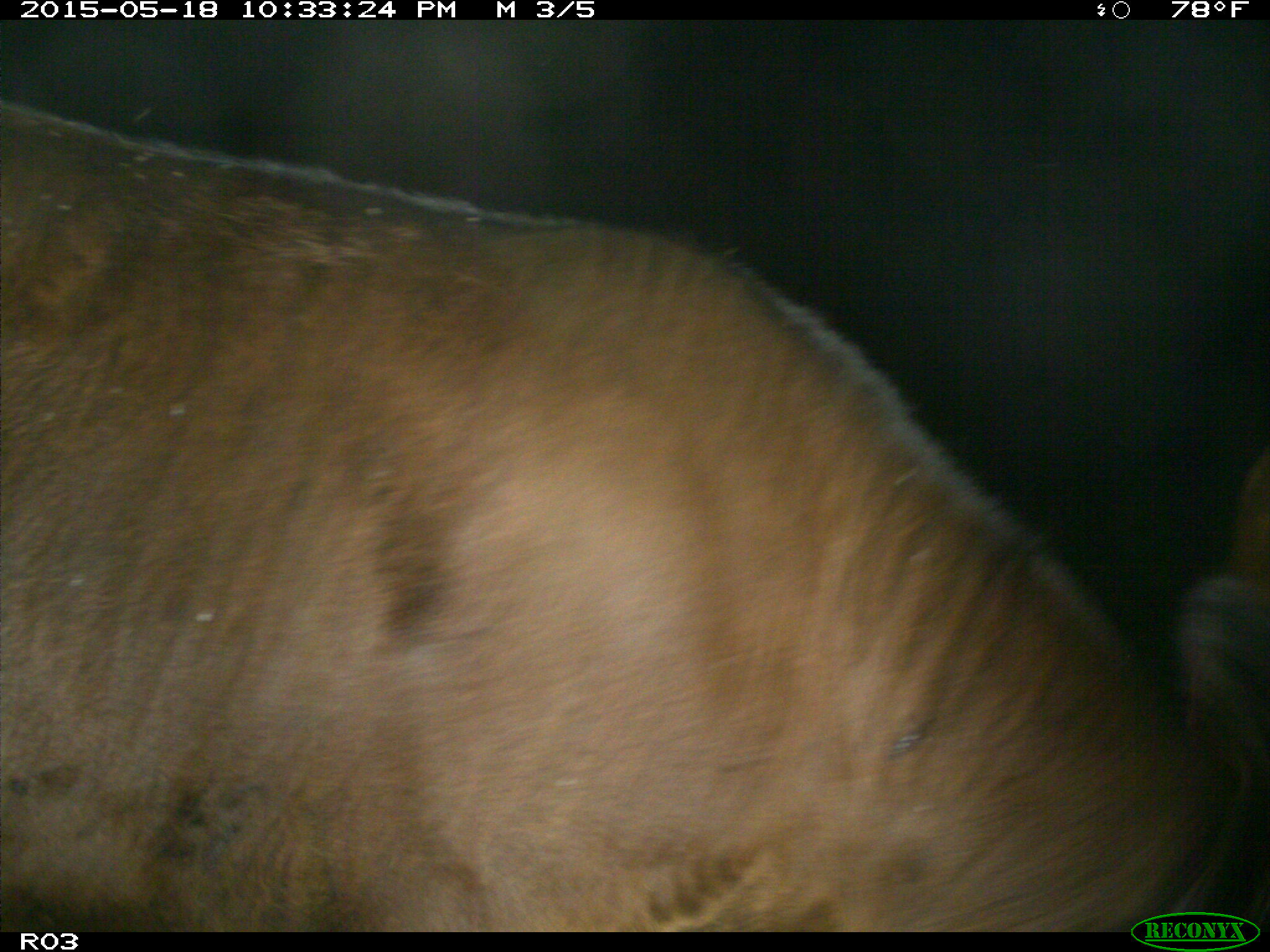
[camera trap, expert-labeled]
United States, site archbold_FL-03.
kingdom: Animalia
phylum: Chordata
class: Mammalia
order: Artiodactyla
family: Bovidae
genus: Bos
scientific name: Bos taurus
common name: domestic cow